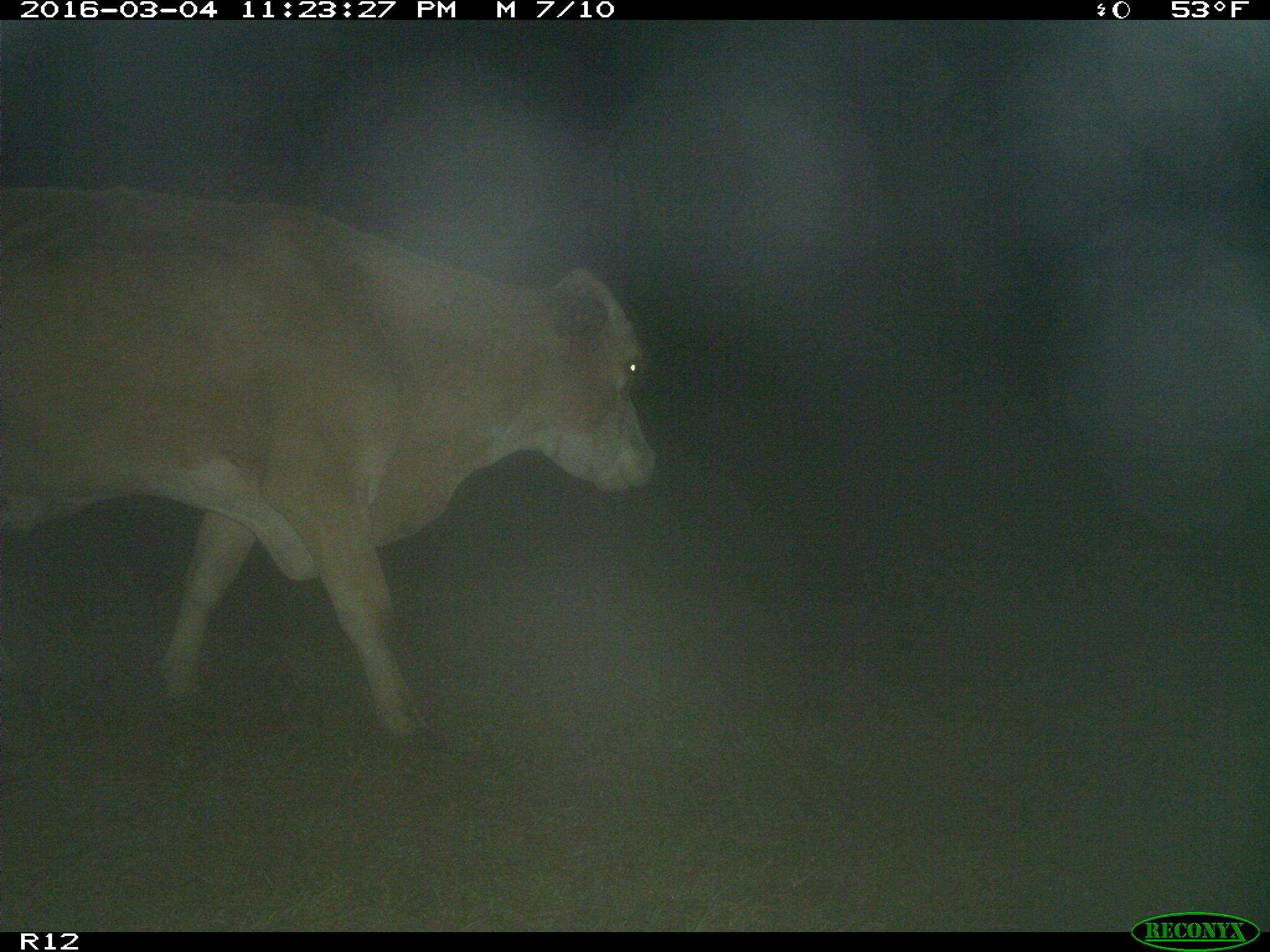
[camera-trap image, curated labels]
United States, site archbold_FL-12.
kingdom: Animalia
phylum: Chordata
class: Mammalia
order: Artiodactyla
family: Bovidae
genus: Bos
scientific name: Bos taurus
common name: domestic cow